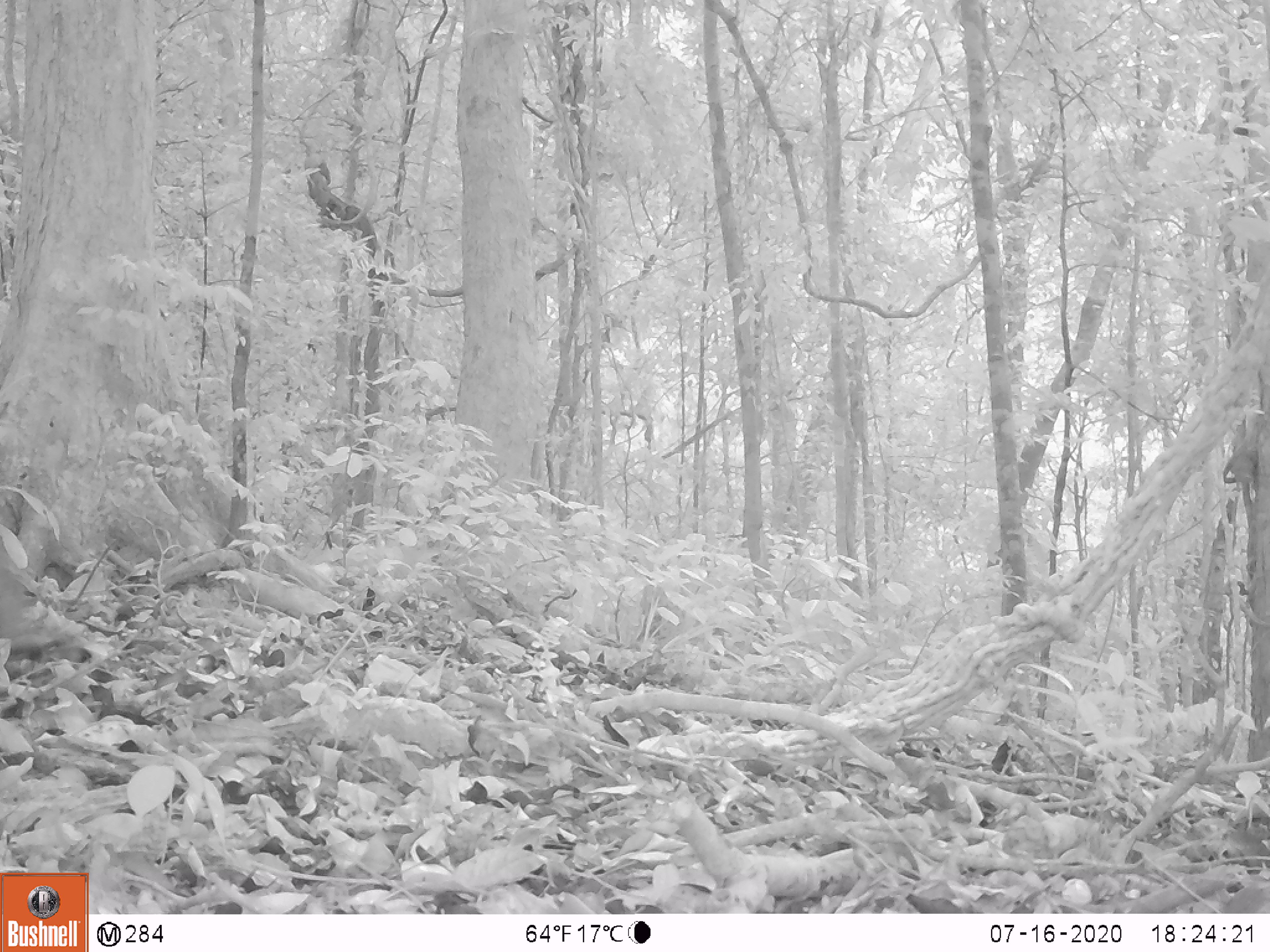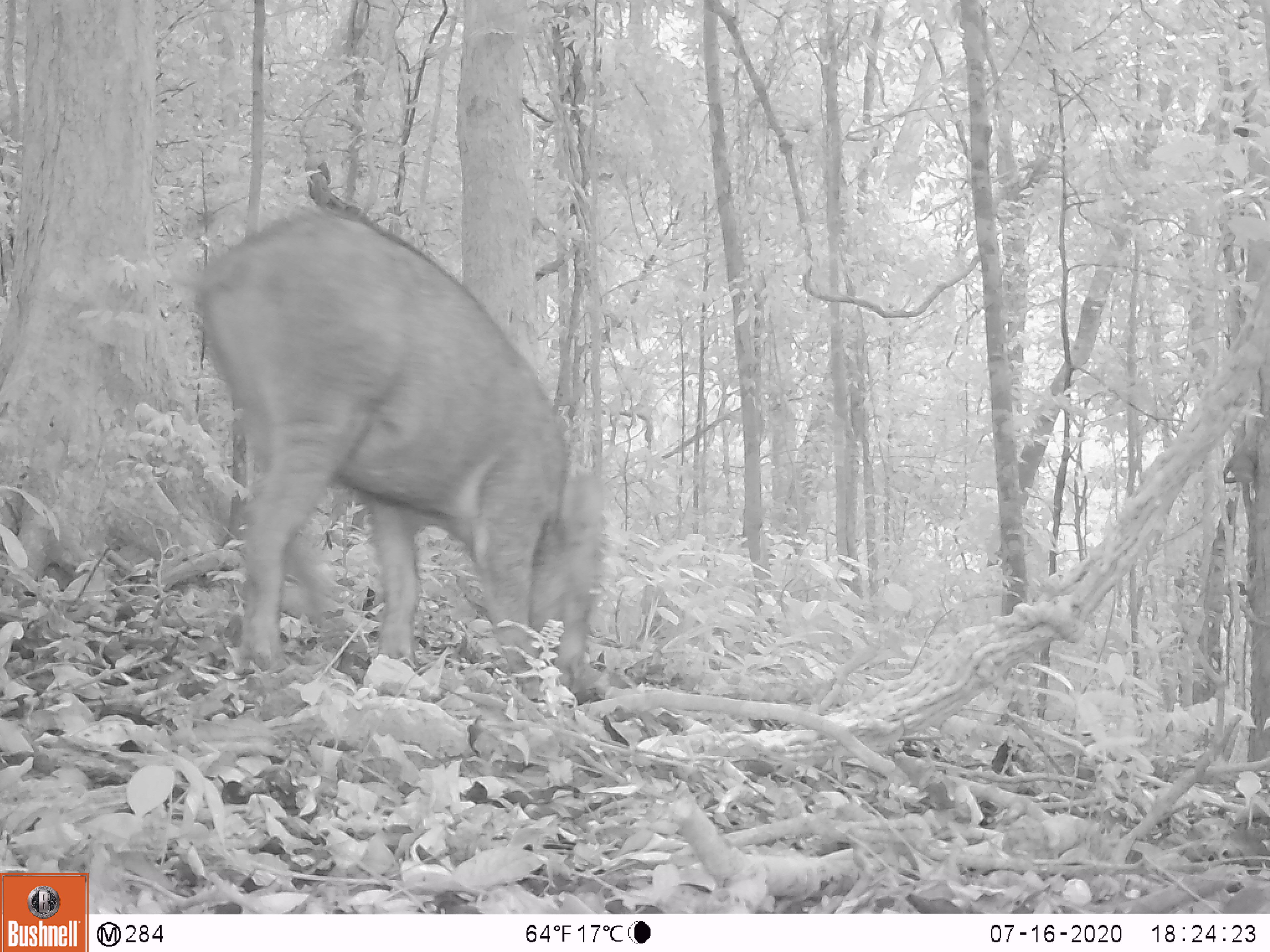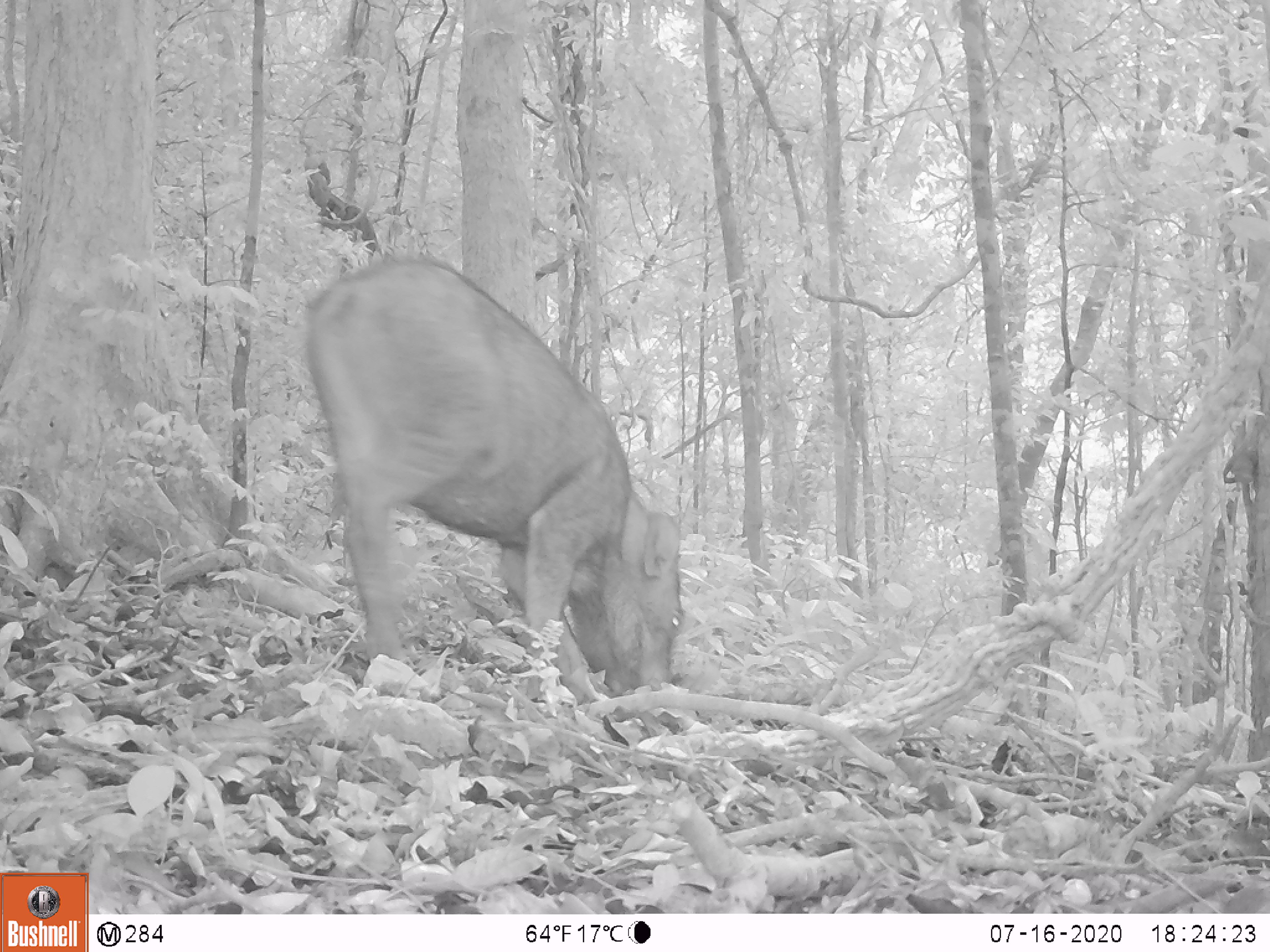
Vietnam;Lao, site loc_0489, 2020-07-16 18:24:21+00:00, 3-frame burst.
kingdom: Animalia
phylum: Chordata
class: Mammalia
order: Artiodactyla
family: Suidae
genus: Sus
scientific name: Sus scrofa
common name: eurasian wild pig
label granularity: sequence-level